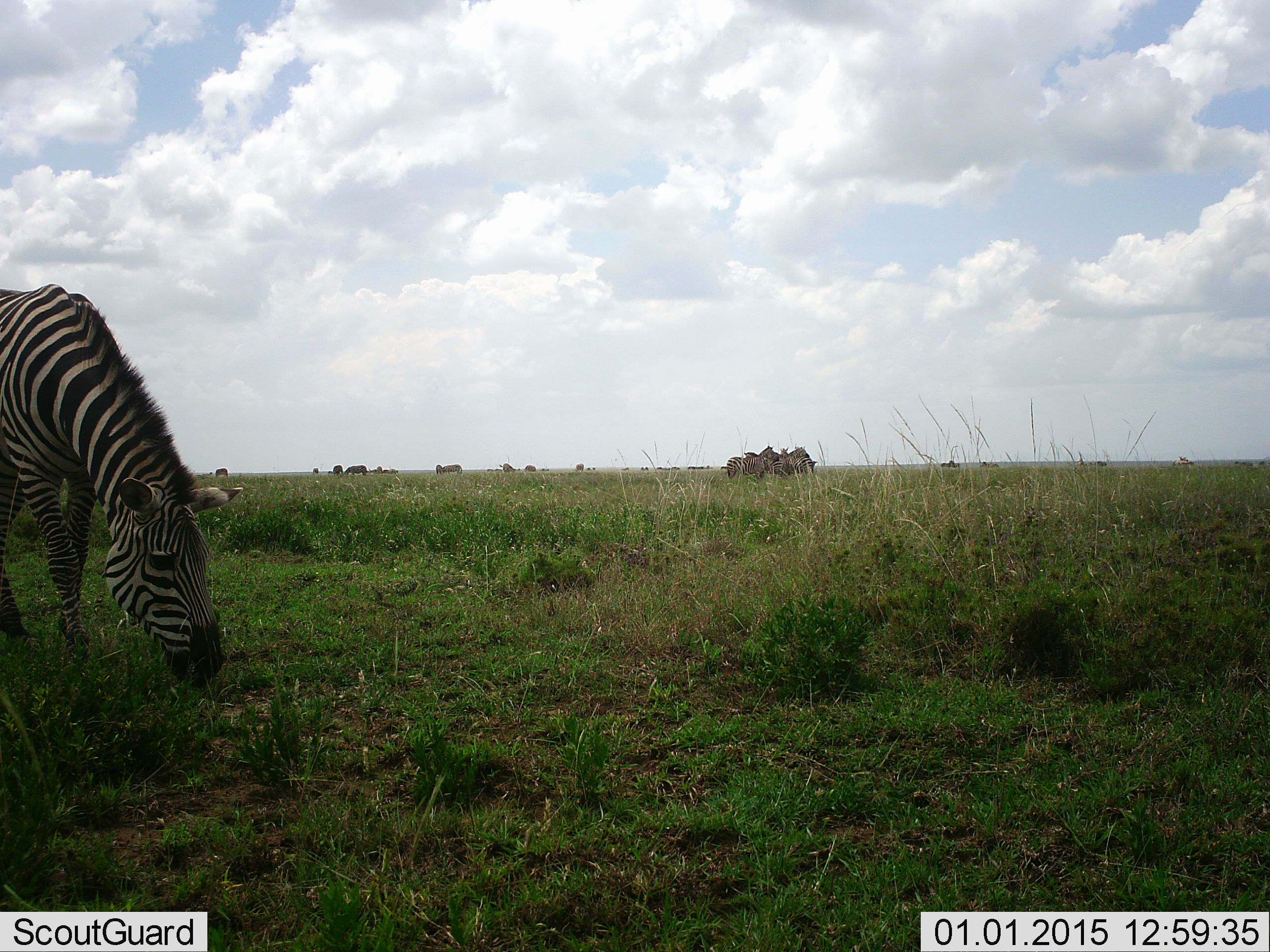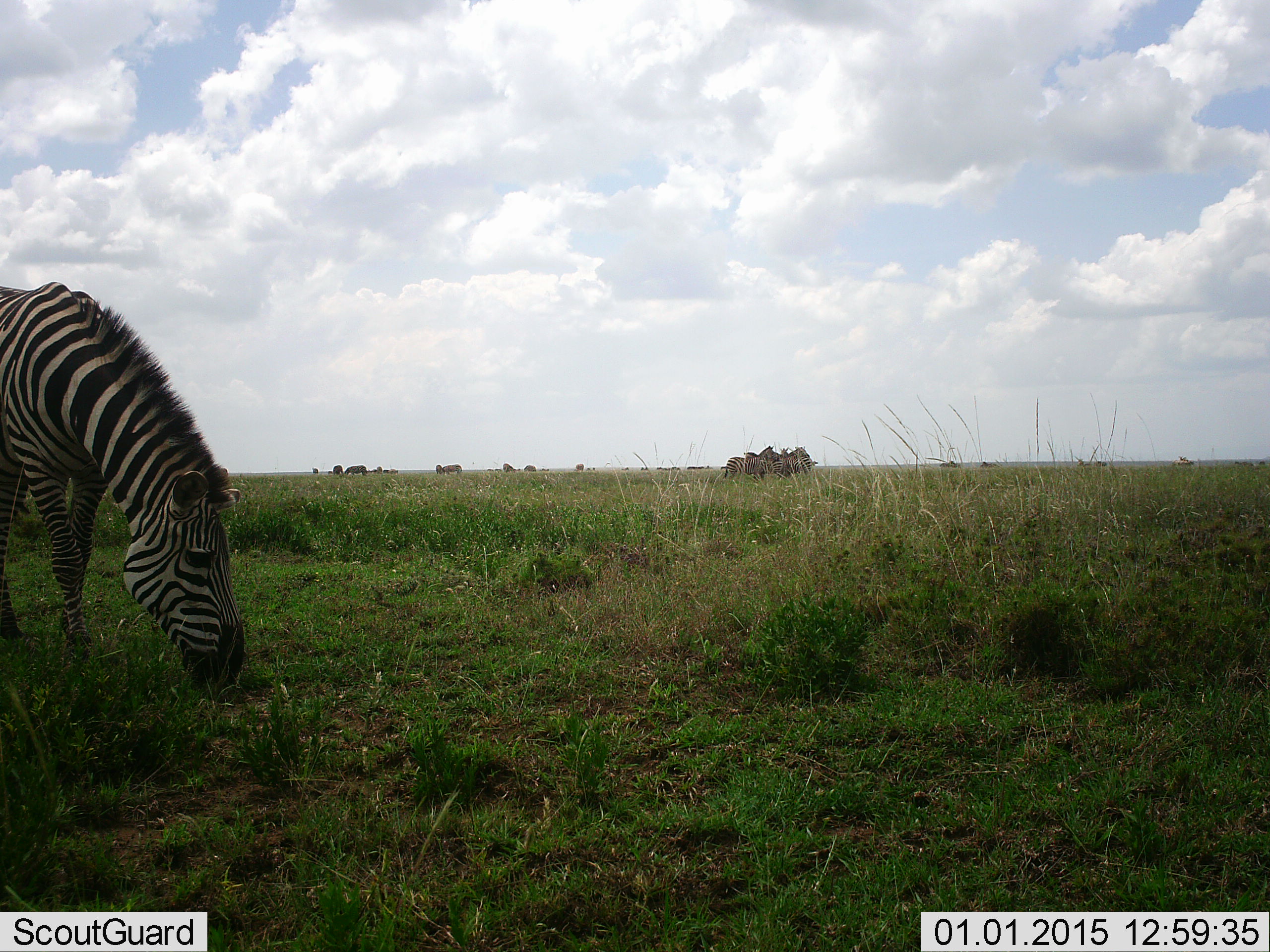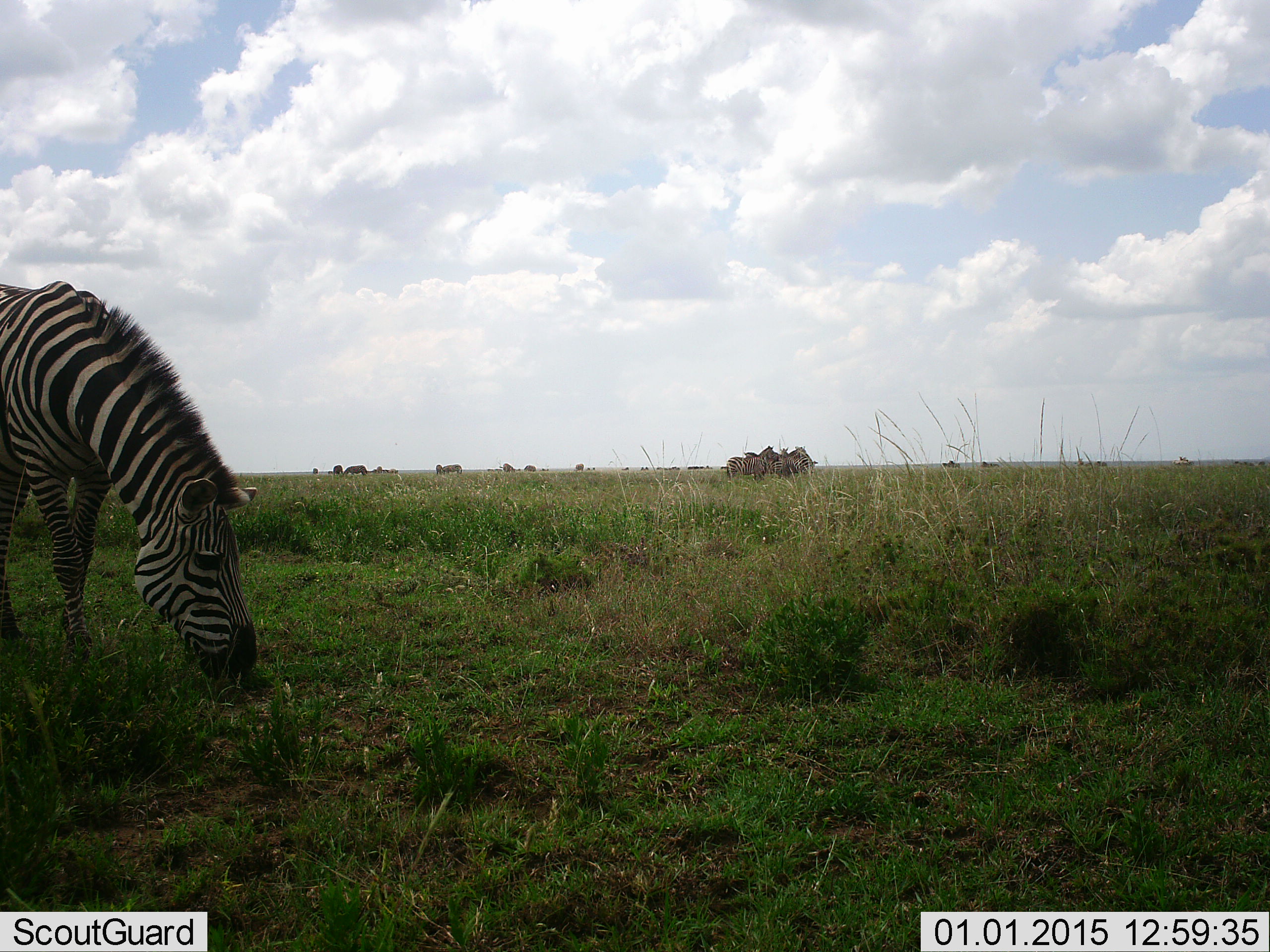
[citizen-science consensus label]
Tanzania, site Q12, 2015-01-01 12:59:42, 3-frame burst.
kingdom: Animalia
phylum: Chordata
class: Mammalia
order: Perissodactyla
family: Equidae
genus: Equus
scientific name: Equus quagga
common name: plains zebra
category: zebra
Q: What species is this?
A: Zebra (plains zebra) (Equus quagga).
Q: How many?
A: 11-50.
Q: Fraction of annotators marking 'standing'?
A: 90%.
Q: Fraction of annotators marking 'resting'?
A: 20%.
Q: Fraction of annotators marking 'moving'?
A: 10%.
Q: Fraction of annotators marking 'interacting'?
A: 20%.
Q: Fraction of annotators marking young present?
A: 0%.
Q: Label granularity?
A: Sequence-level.